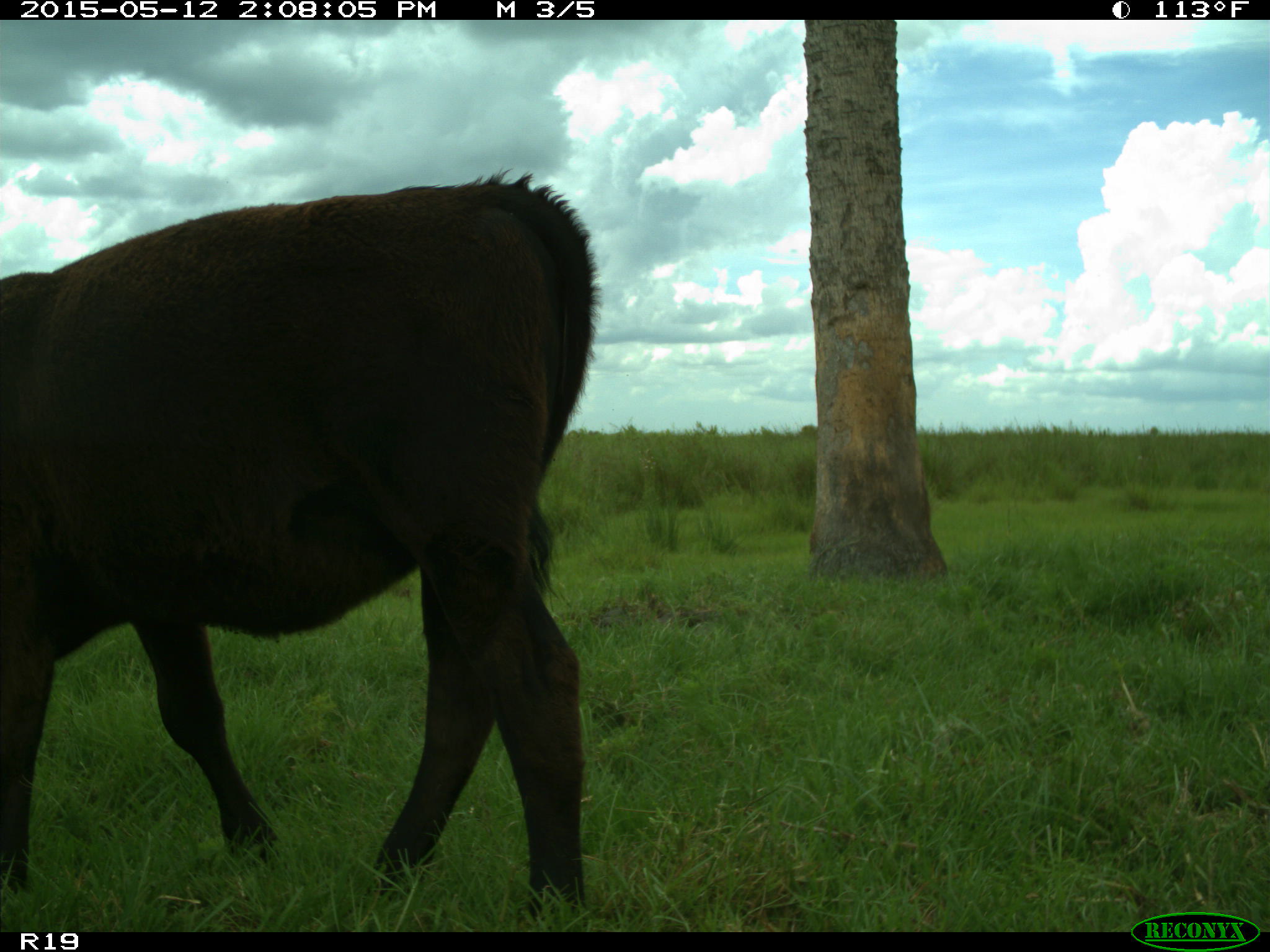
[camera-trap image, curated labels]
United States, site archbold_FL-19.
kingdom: Animalia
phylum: Chordata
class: Mammalia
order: Artiodactyla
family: Bovidae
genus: Bos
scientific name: Bos taurus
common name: domestic cow